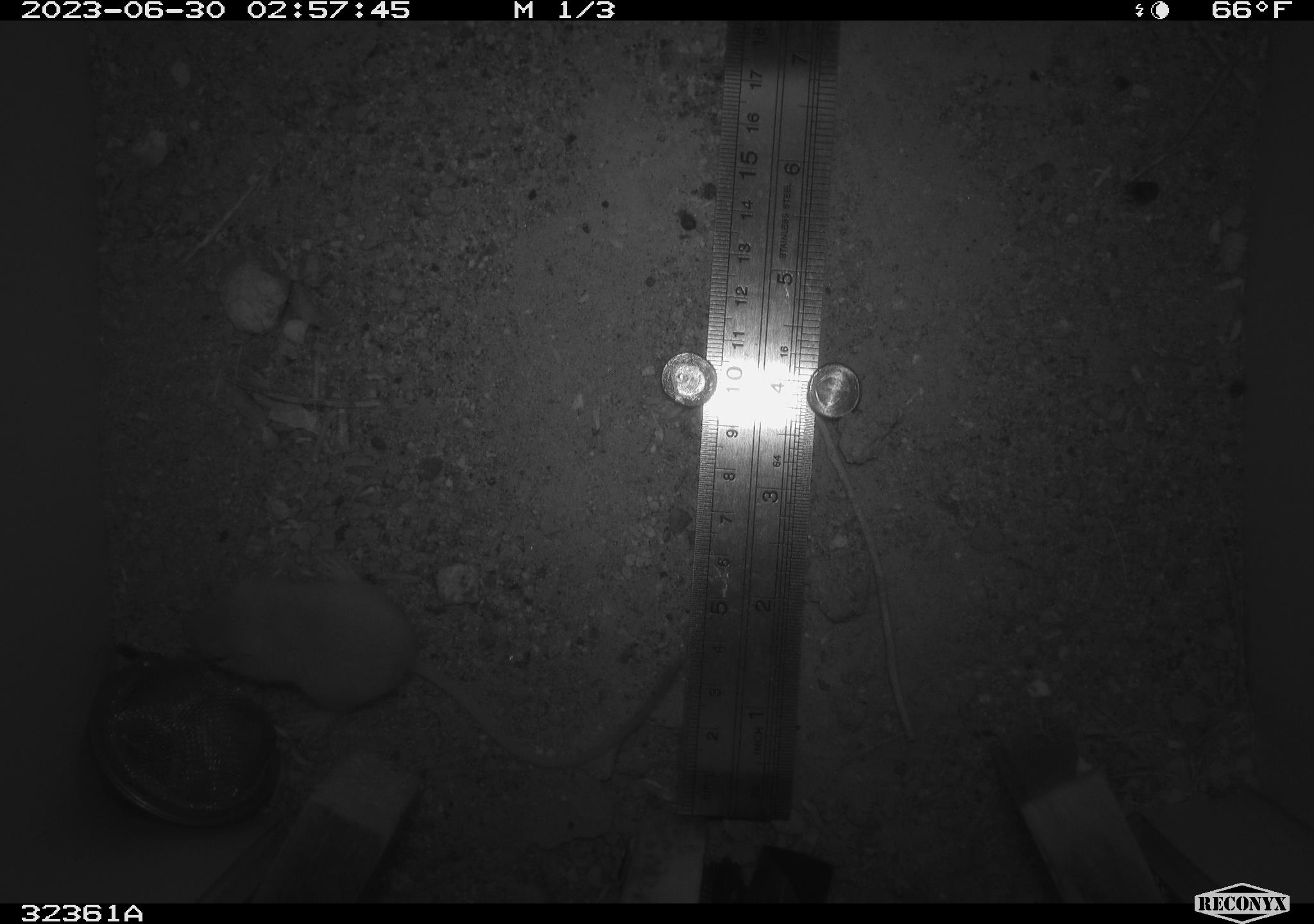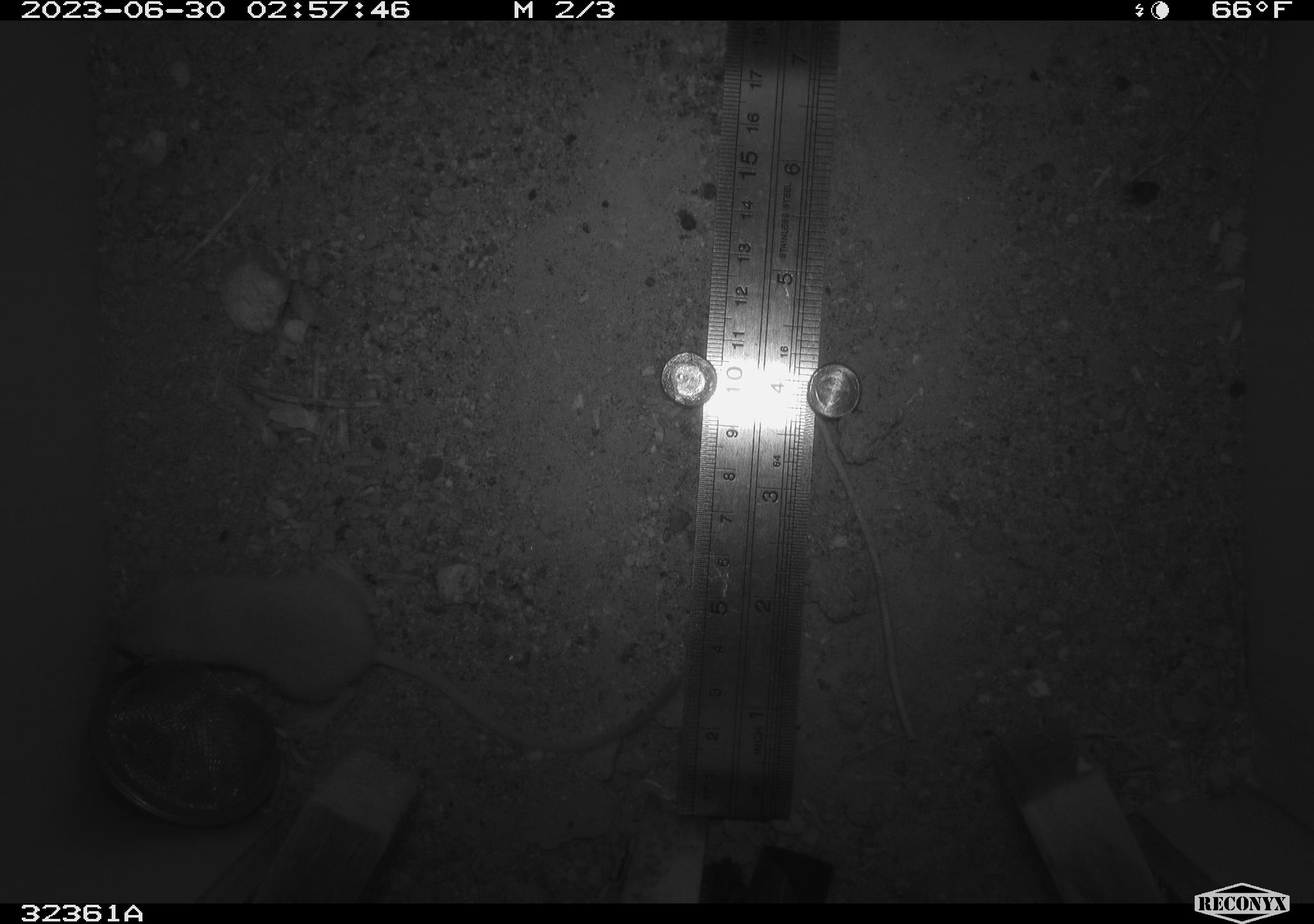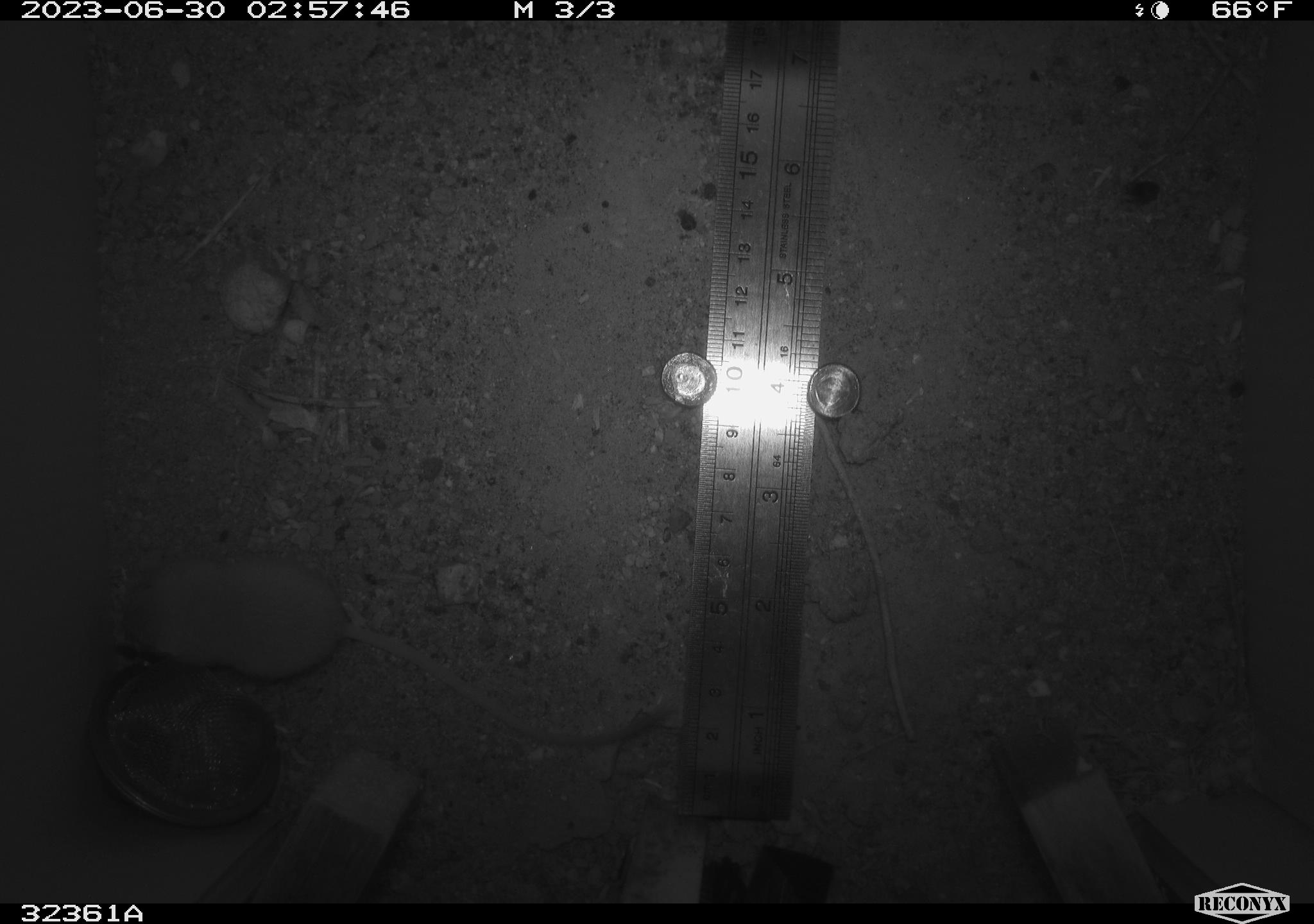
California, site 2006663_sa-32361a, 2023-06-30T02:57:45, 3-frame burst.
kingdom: Animalia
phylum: Chordata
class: Mammalia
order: Rodentia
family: Heteromyidae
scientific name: Heteromyidae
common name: kangaroo rats and pocket mice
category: heteromyidae family